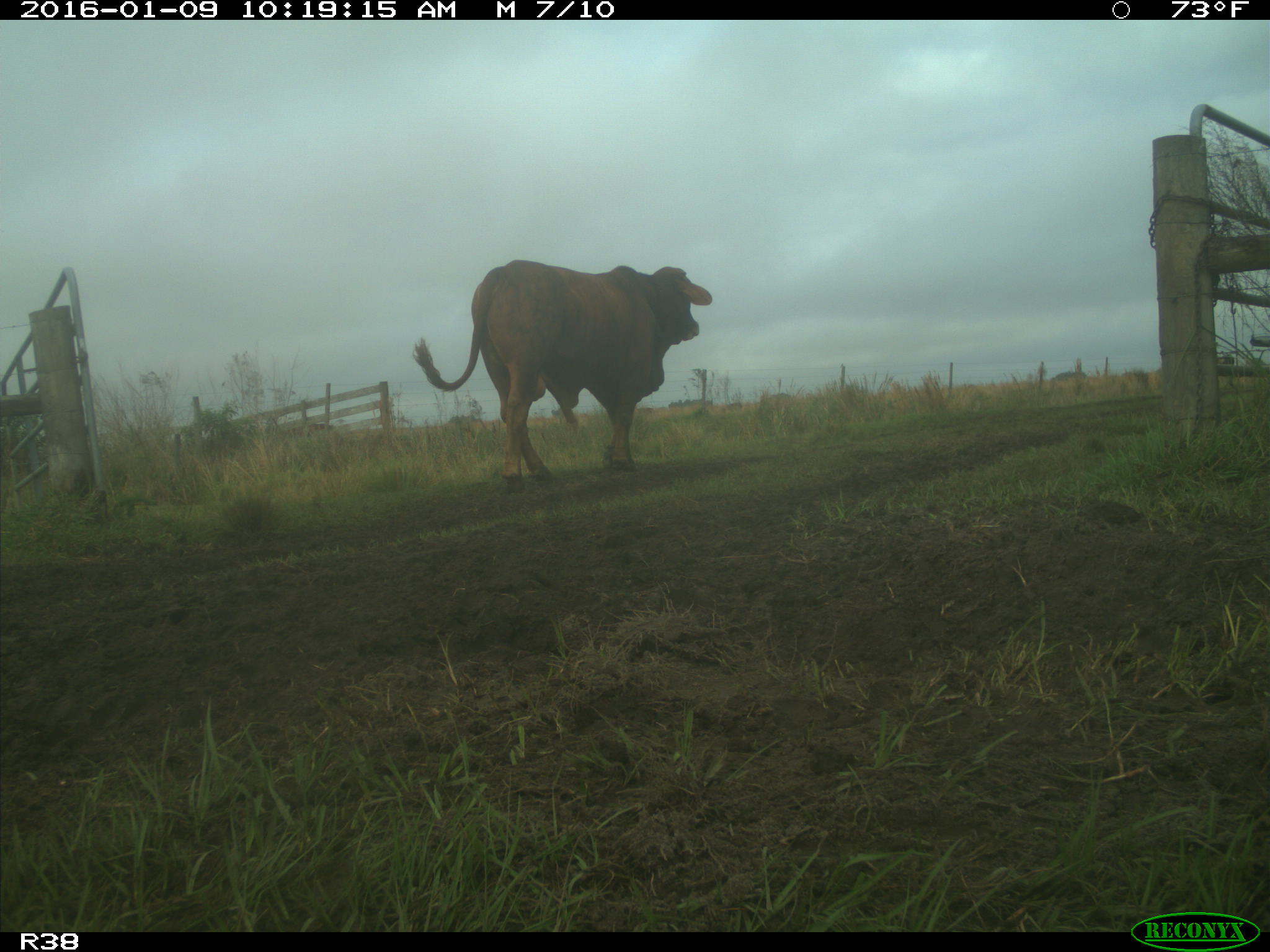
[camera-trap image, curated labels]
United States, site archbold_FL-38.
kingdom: Animalia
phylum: Chordata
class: Mammalia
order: Artiodactyla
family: Bovidae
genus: Bos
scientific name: Bos taurus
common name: domestic cow